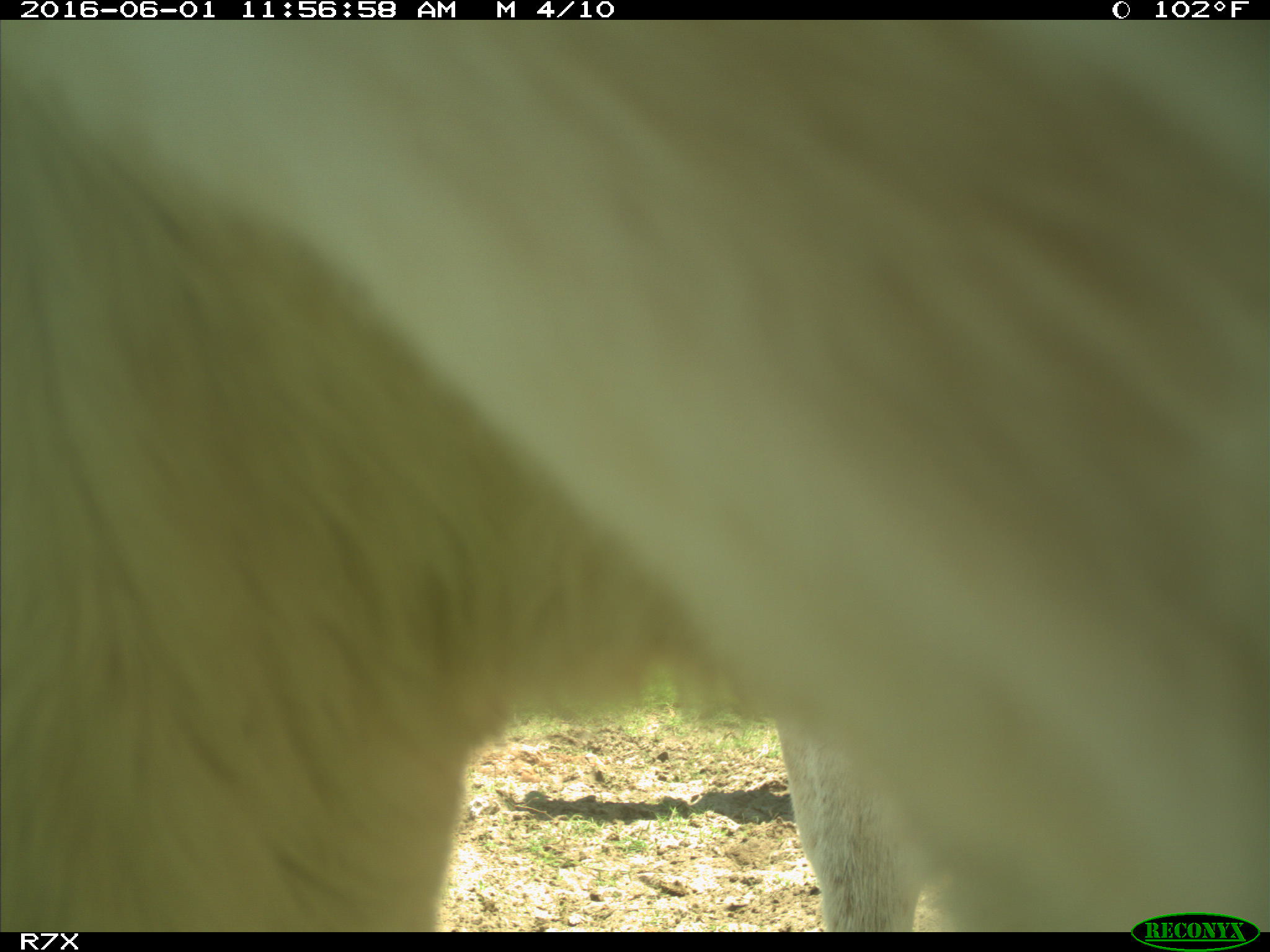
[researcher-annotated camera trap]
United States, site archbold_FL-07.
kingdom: Animalia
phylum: Chordata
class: Mammalia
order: Artiodactyla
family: Bovidae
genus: Bos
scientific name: Bos taurus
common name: domestic cow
Bos taurus (domestic cow).